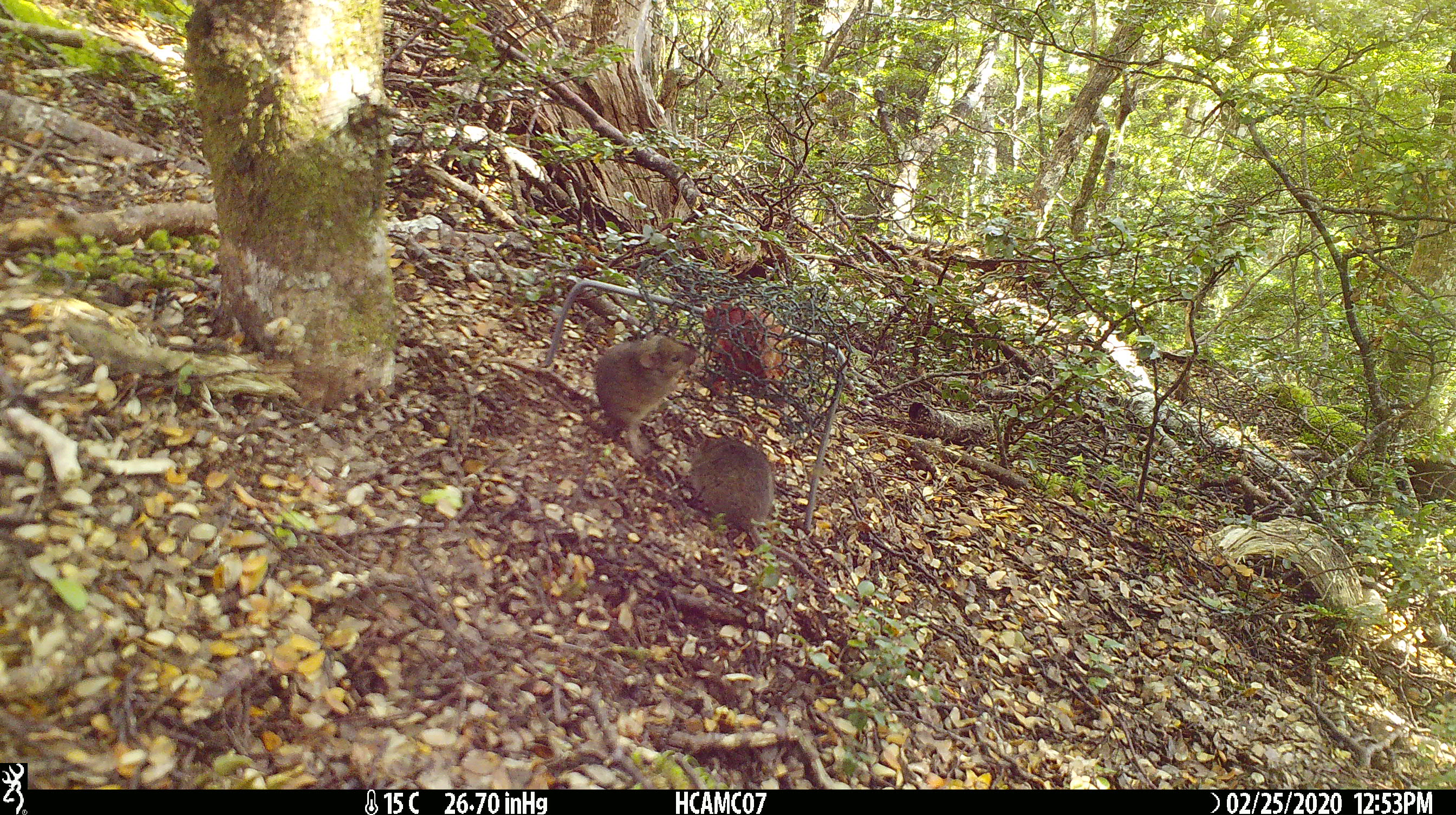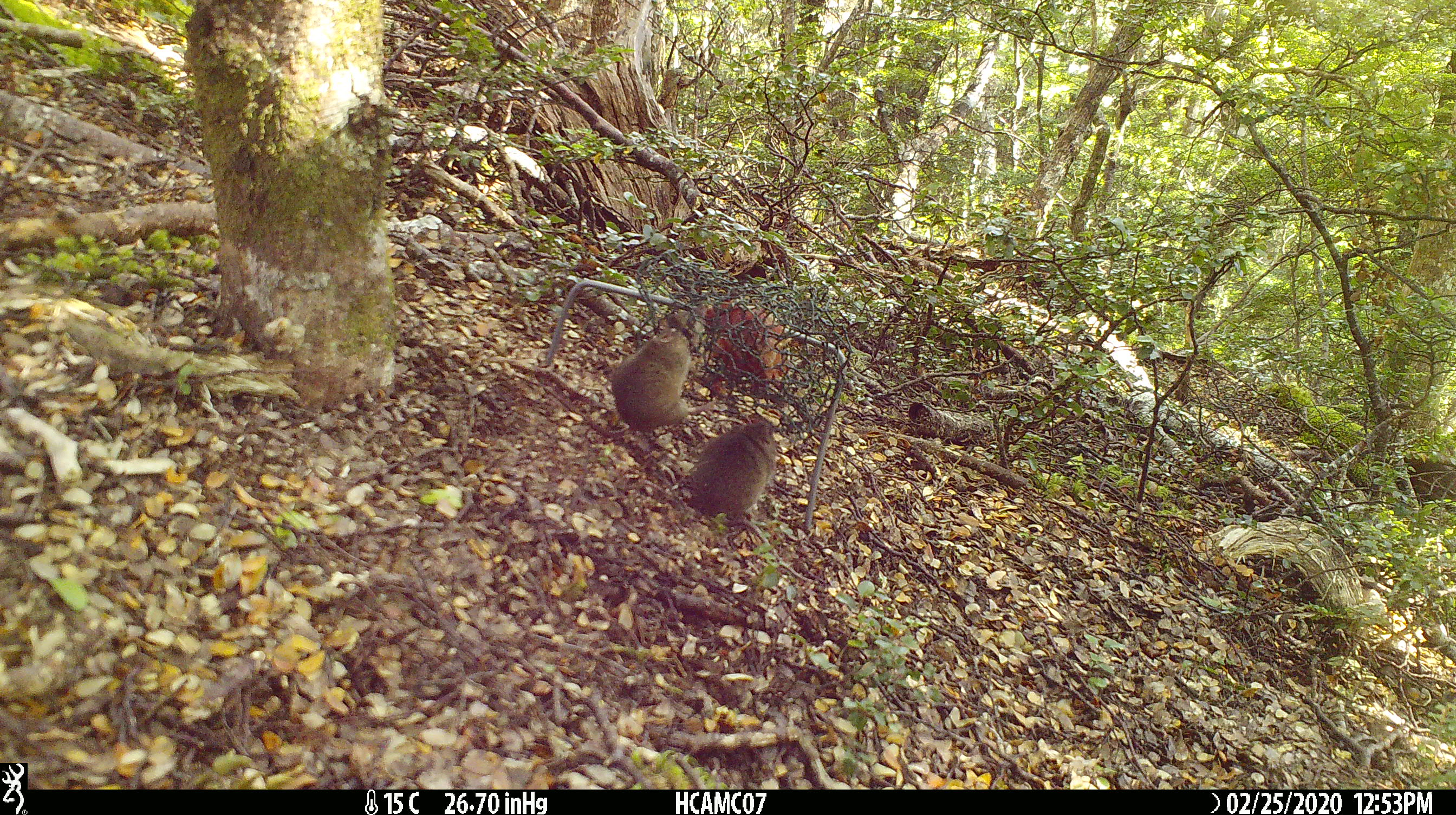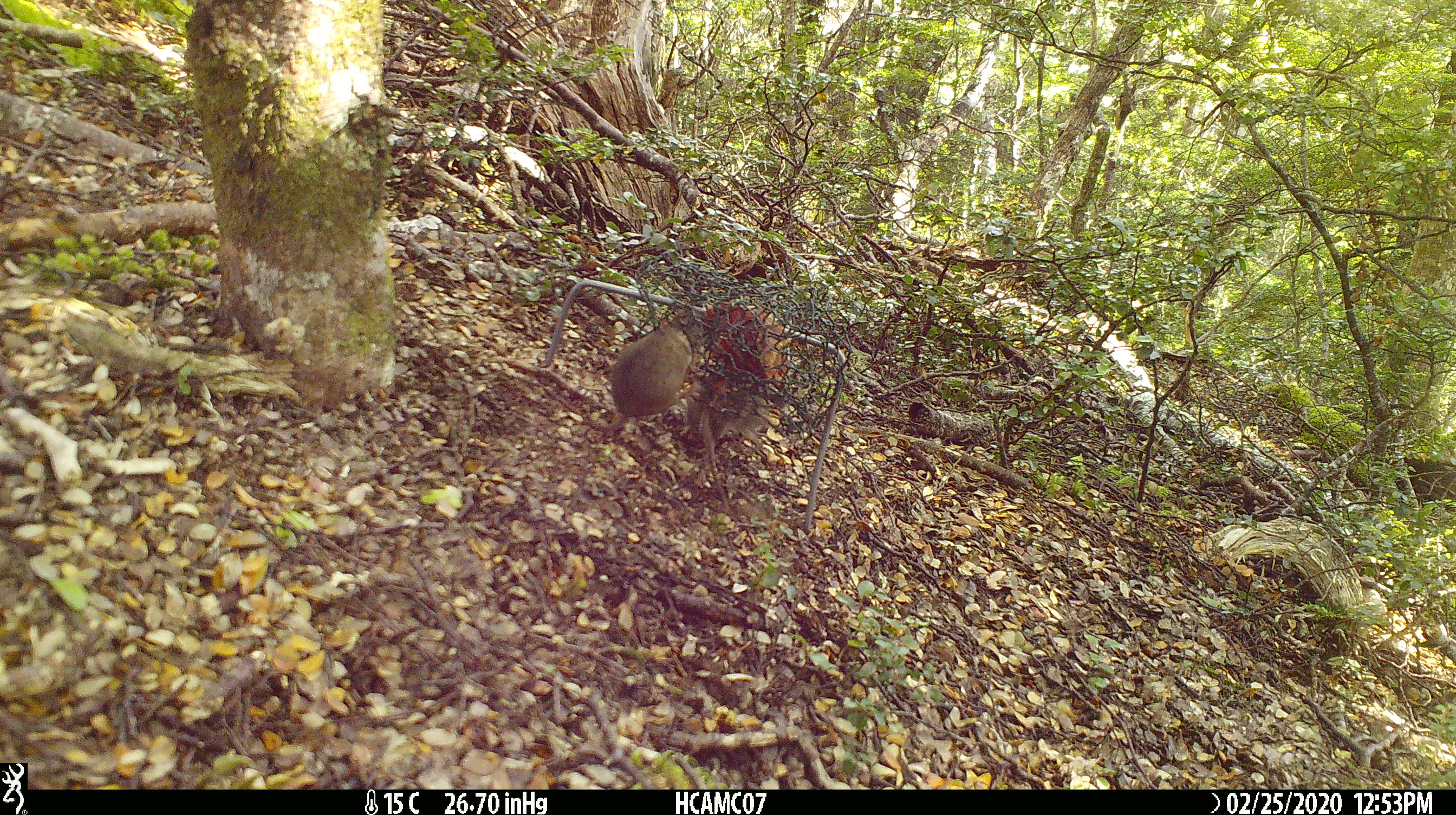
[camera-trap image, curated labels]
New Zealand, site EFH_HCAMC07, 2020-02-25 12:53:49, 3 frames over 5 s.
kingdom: Animalia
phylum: Chordata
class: Mammalia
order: Rodentia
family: Muridae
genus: Mus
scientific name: Mus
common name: mouse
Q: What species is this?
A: Mouse (Mus).